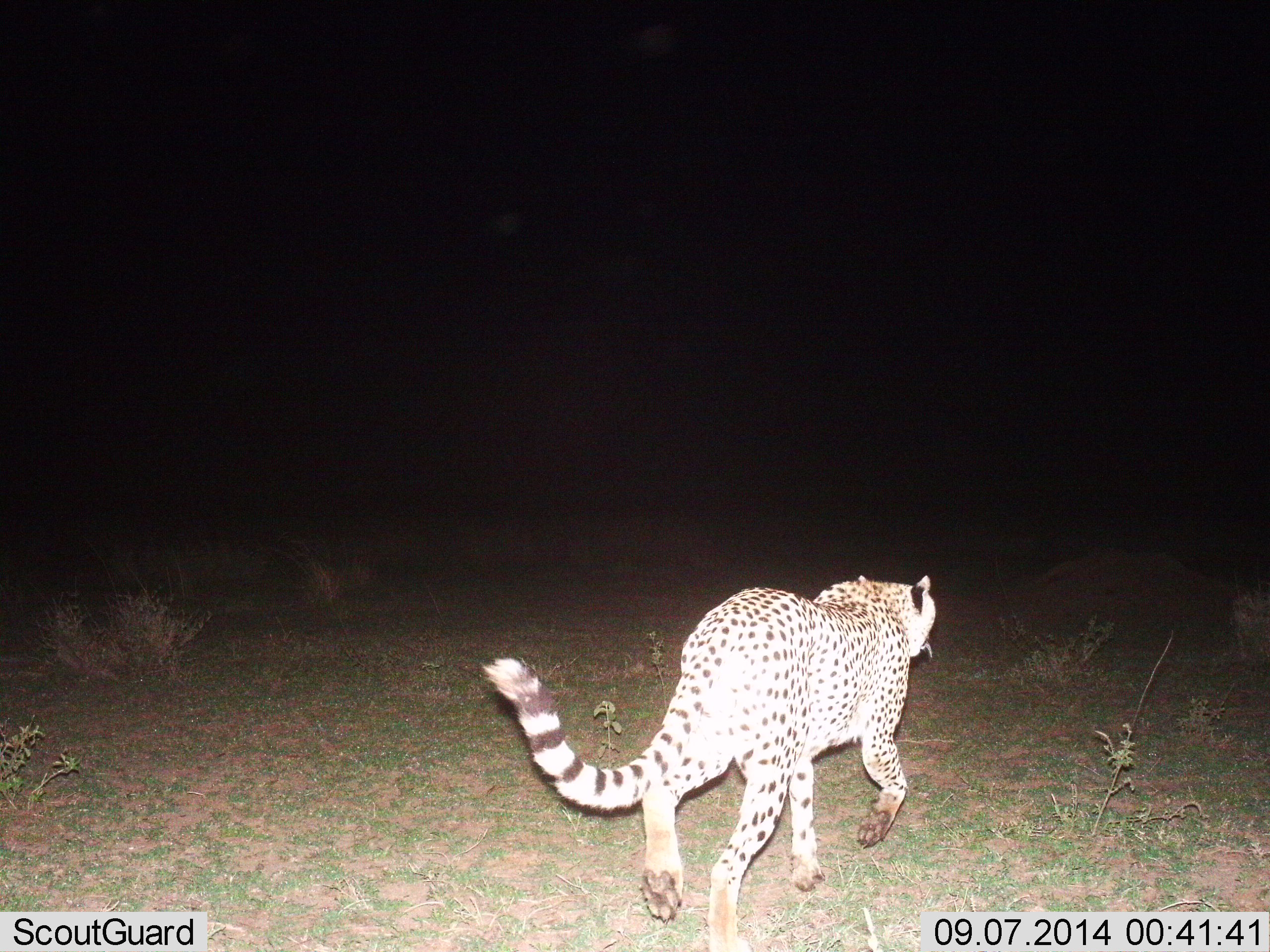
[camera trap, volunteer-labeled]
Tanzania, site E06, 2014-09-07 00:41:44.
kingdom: Animalia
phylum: Chordata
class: Mammalia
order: Carnivora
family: Felidae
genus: Acinonyx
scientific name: Acinonyx jubatus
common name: cheetah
Cheetah (Acinonyx jubatus), count 1. Behavior (volunteer vote fractions): standing 20%, resting 0%, moving 80%, interacting 0%. Young present (vote fraction): 0%. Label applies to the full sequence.